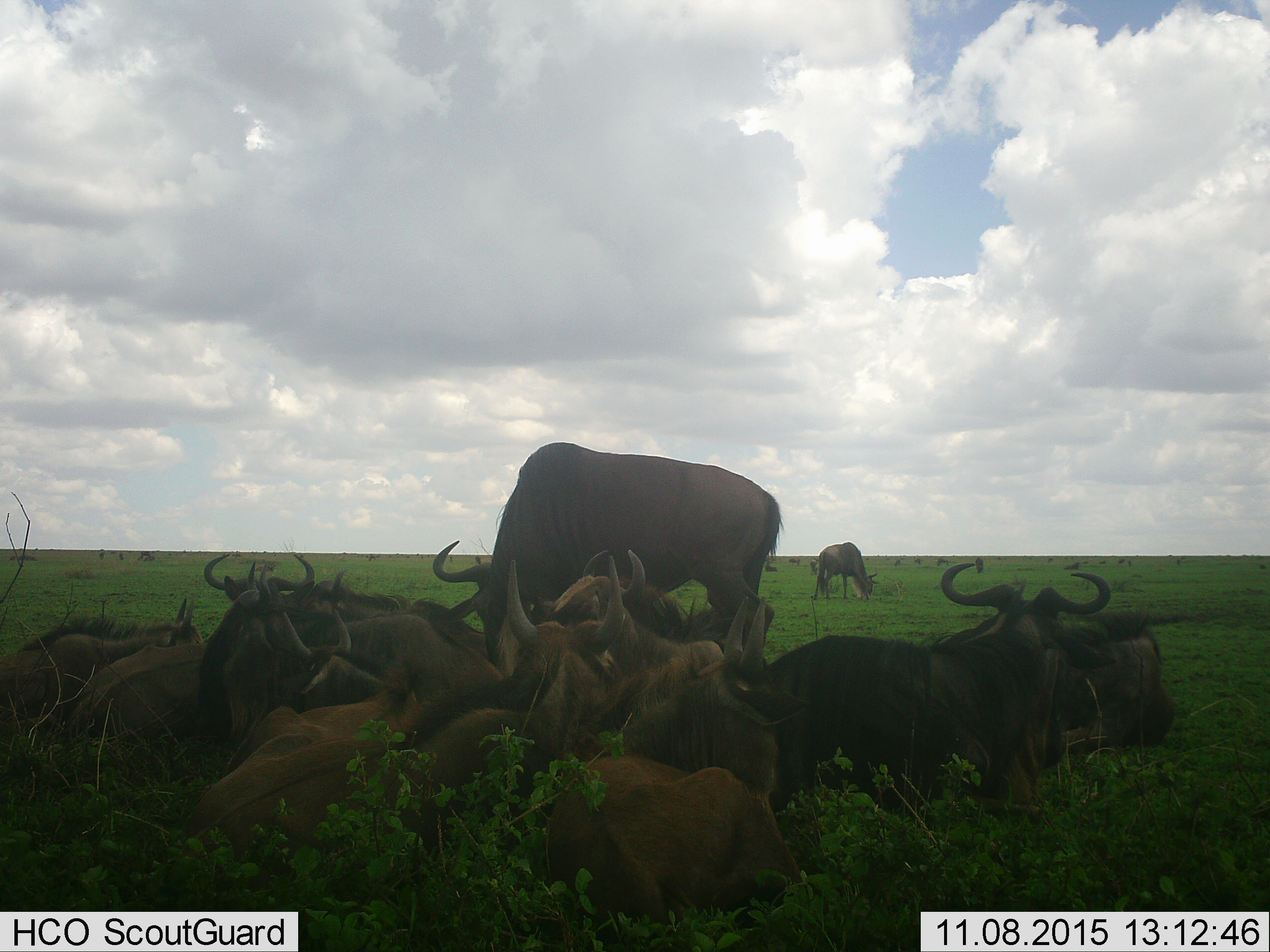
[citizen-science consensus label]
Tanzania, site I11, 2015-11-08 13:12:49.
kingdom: Animalia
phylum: Chordata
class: Mammalia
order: Artiodactyla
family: Bovidae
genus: Connochaetes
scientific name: Connochaetes taurinus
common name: blue wildebeest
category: wildebeest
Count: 11-50.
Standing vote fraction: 62%.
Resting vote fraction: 100%.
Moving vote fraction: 25%.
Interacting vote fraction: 0%.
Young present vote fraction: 25%.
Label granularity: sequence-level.